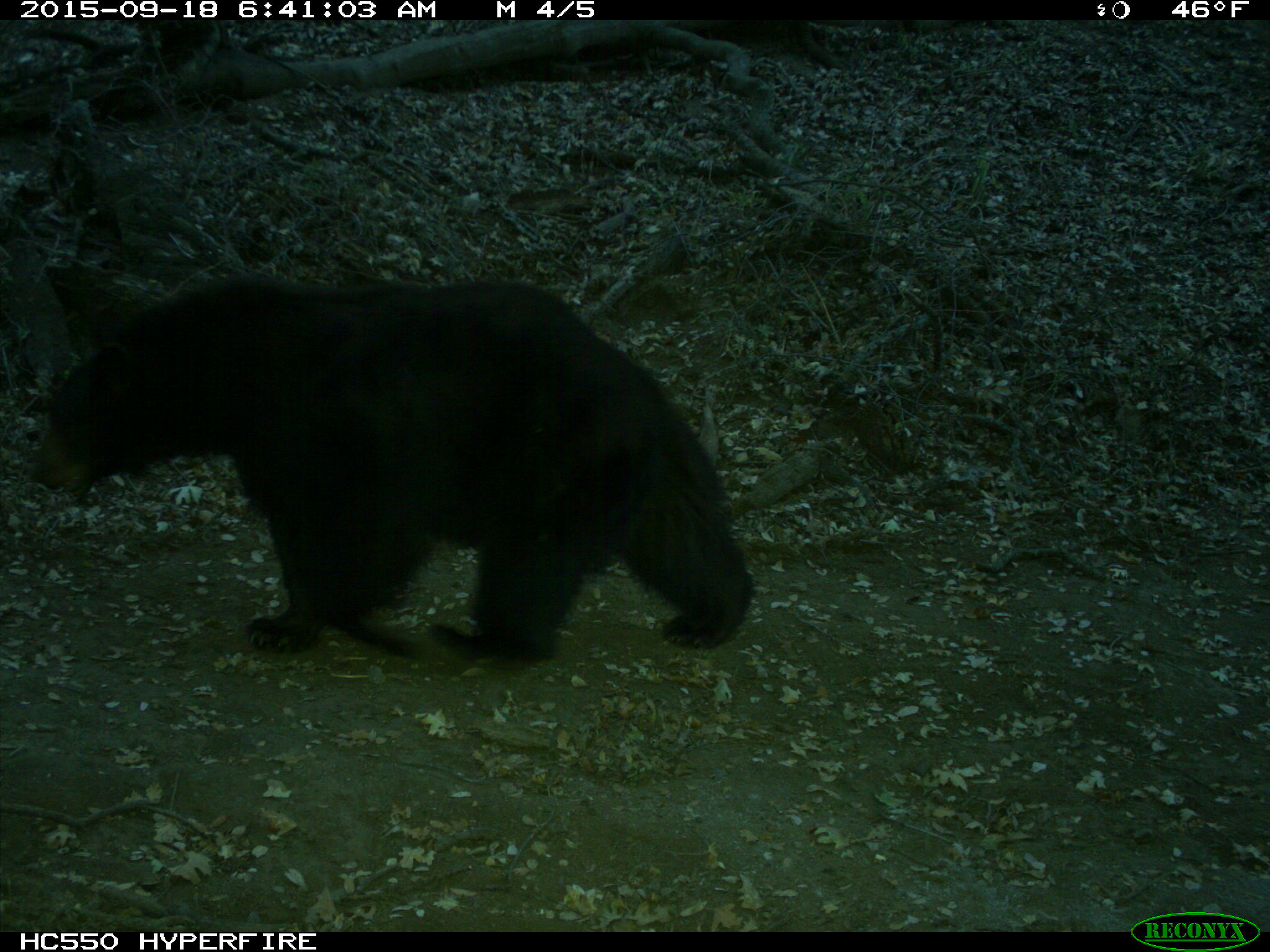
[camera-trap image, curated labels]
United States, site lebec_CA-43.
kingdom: Animalia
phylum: Chordata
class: Mammalia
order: Carnivora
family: Ursidae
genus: Ursus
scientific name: Ursus americanus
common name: american black bear